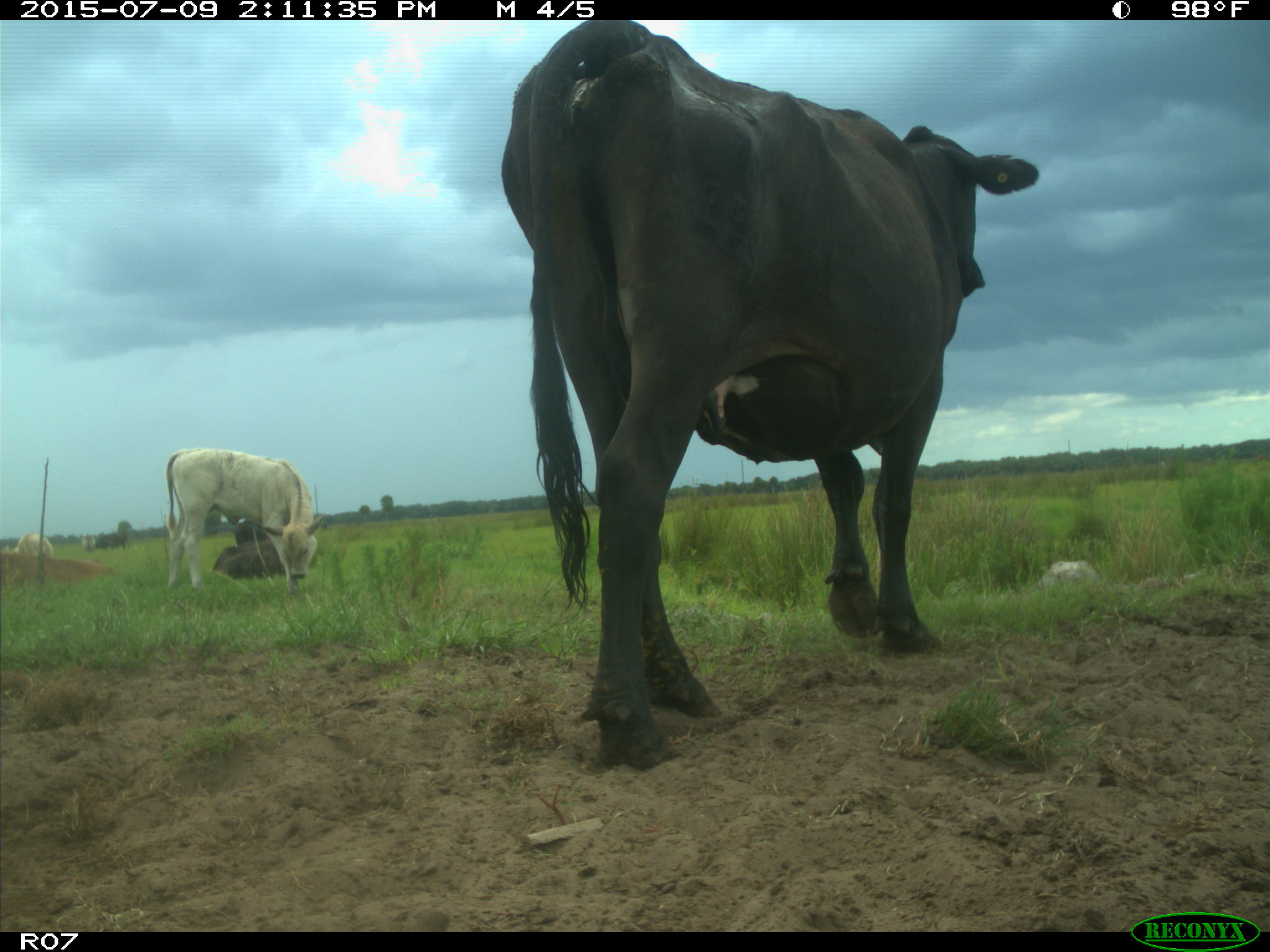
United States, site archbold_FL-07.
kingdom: Animalia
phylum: Chordata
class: Mammalia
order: Artiodactyla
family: Bovidae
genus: Bos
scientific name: Bos taurus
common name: domestic cow